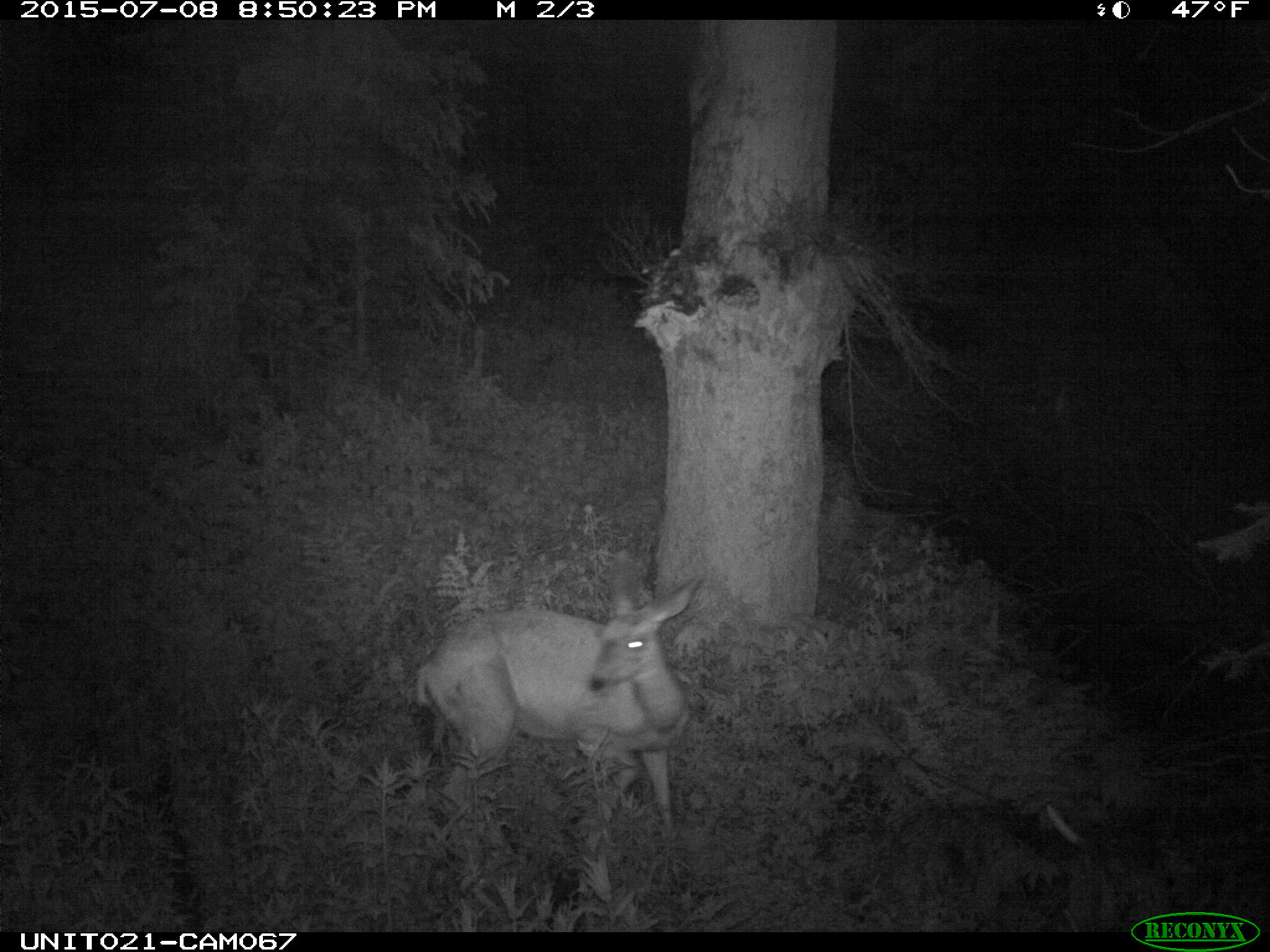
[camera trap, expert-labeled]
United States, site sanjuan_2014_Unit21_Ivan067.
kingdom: Animalia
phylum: Chordata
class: Mammalia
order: Artiodactyla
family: Cervidae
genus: Odocoileus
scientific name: Odocoileus hemionus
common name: mule deer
Odocoileus hemionus (mule deer).